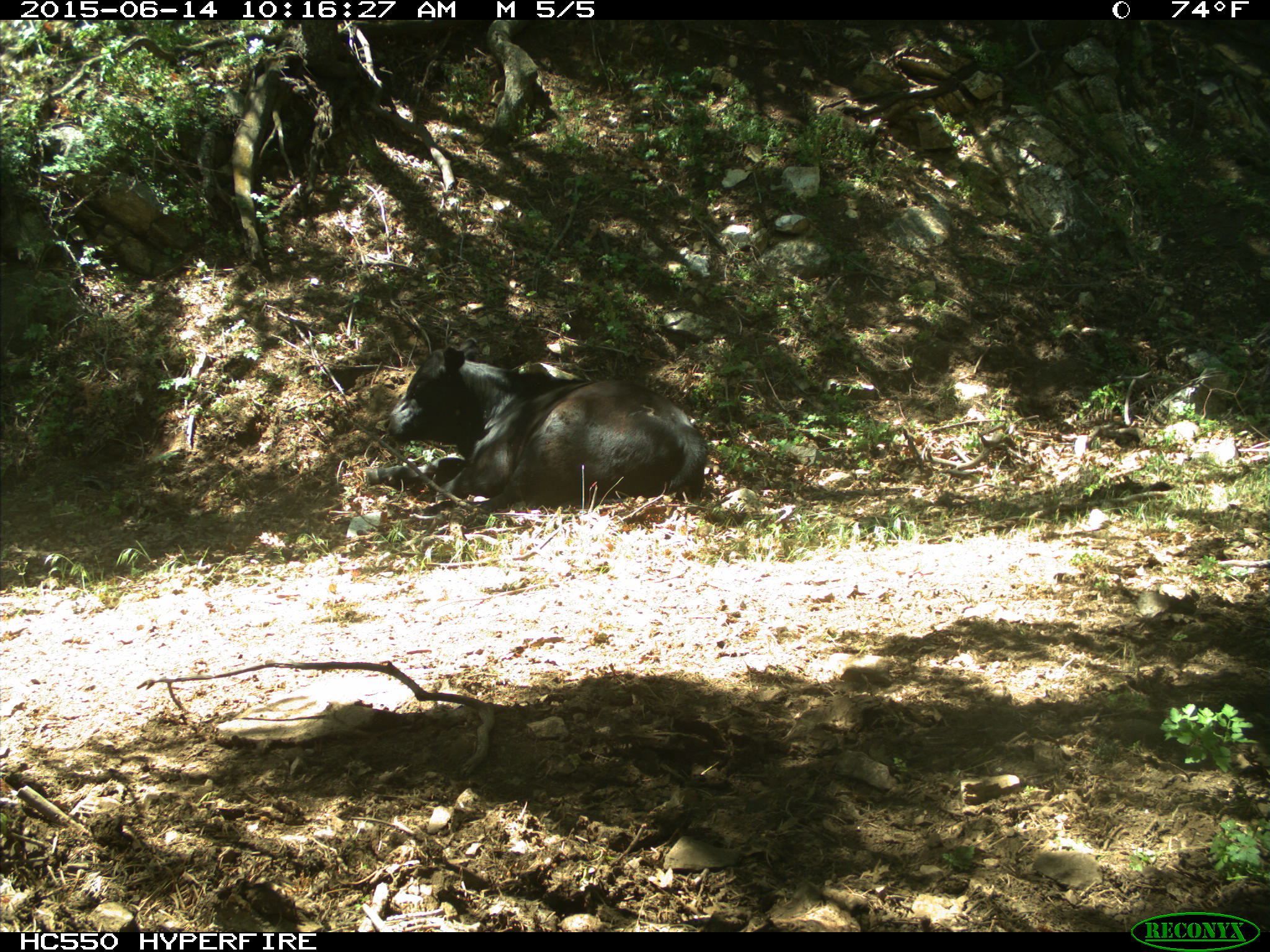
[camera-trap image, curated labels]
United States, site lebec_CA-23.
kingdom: Animalia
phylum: Chordata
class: Mammalia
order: Artiodactyla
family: Bovidae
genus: Bos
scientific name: Bos taurus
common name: domestic cow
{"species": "Bos taurus (domestic cow)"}